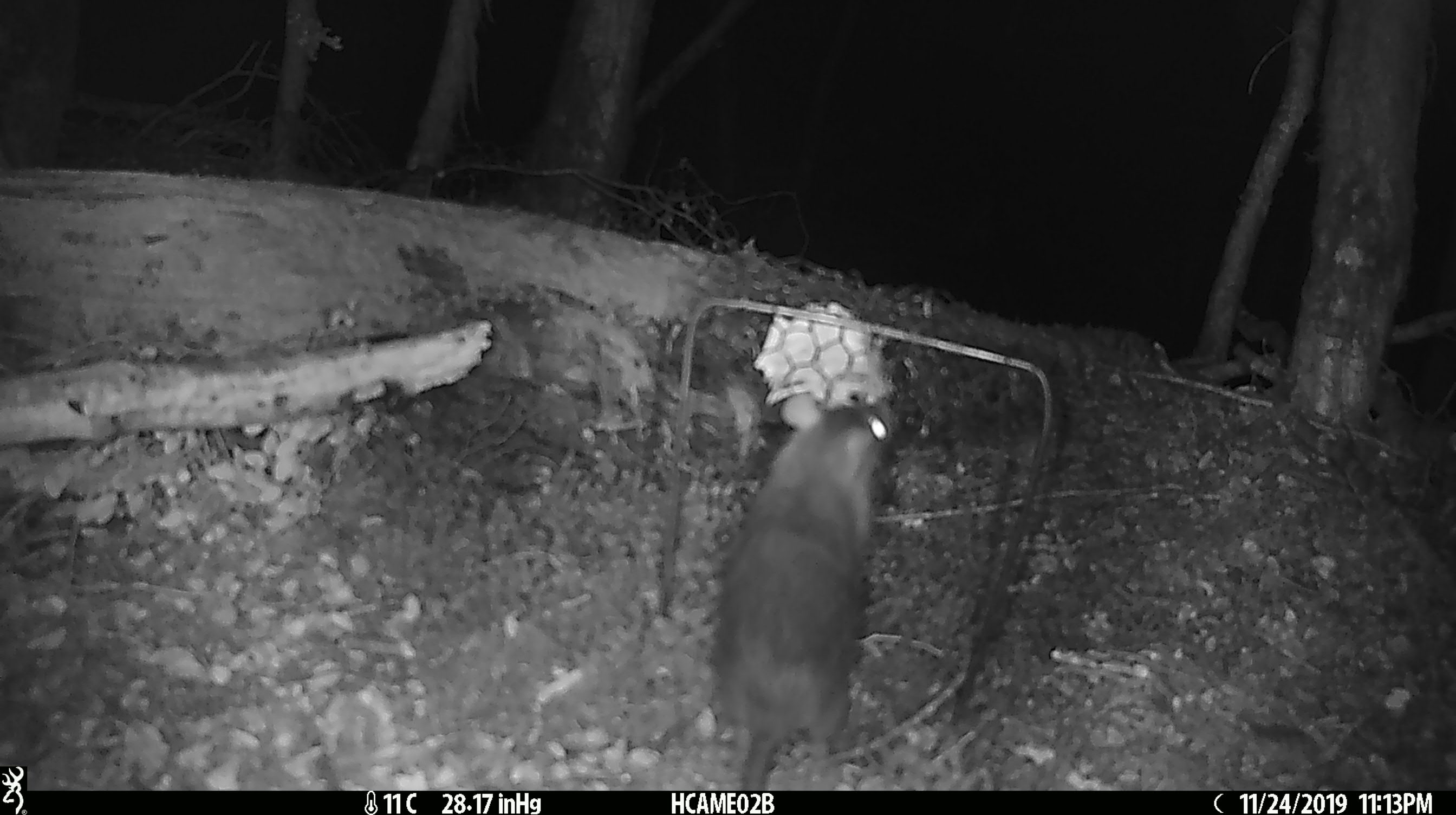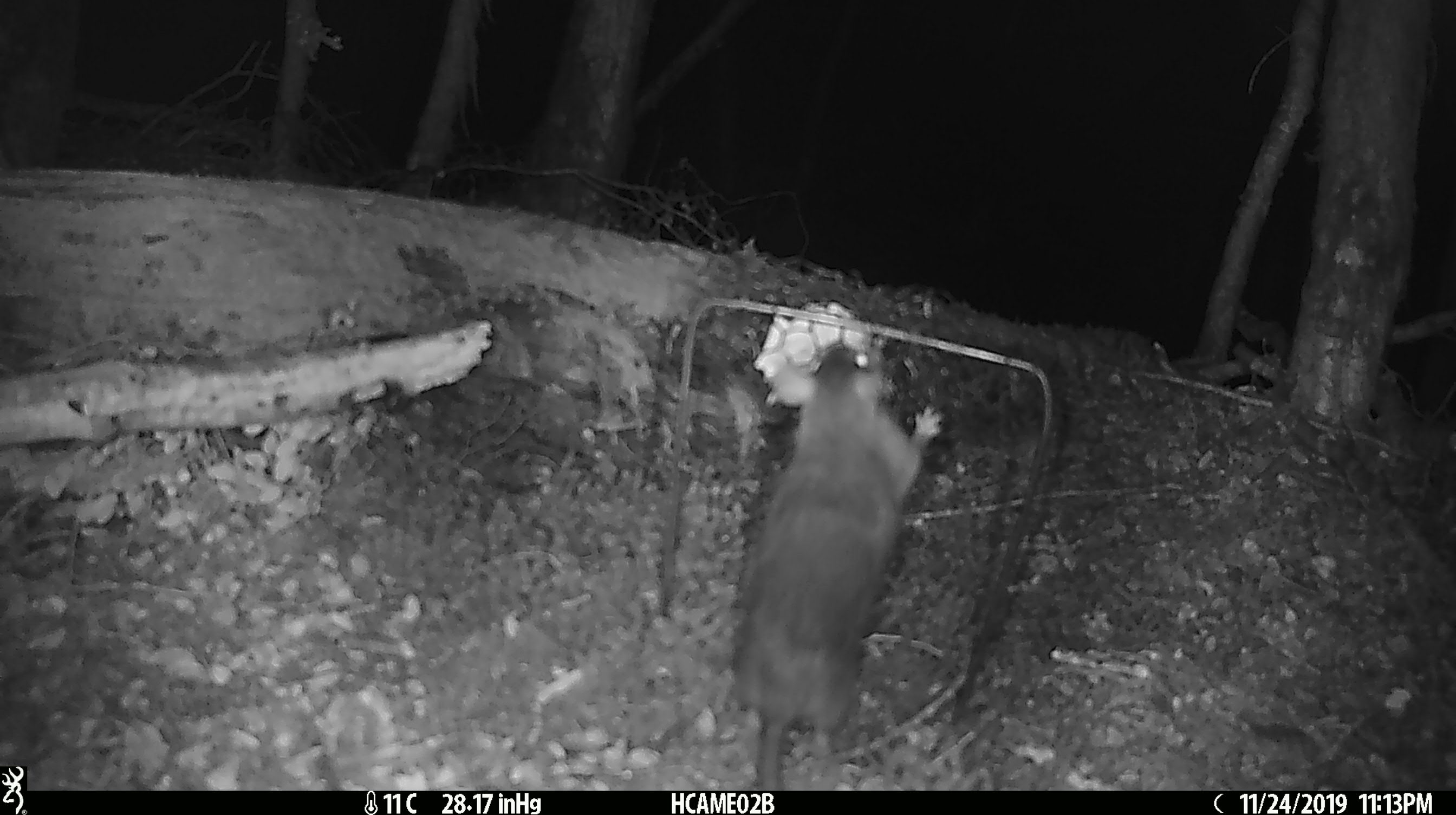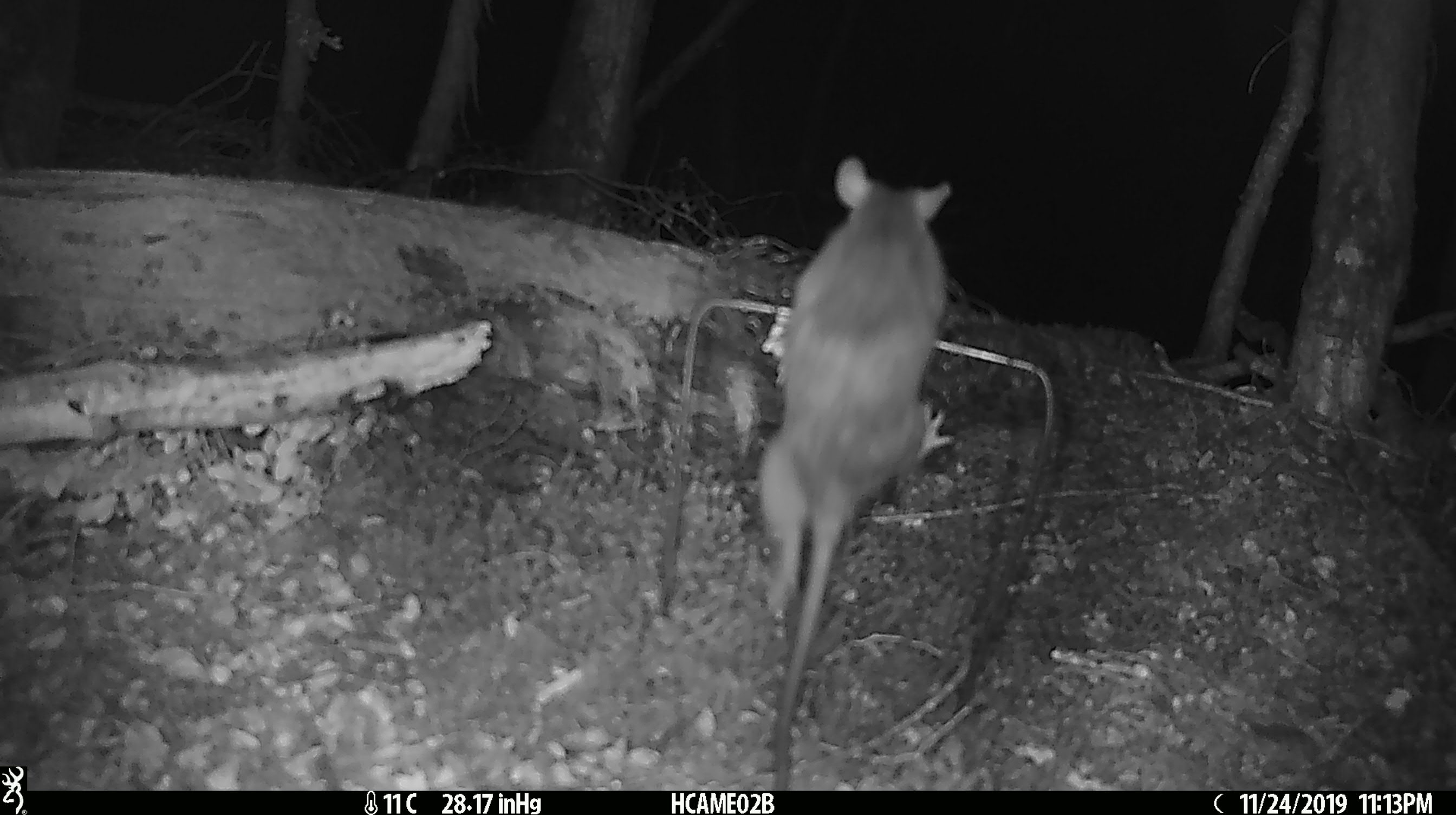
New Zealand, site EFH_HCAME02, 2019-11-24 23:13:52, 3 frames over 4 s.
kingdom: Animalia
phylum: Chordata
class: Mammalia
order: Rodentia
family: Muridae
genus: Rattus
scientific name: Rattus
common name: rat